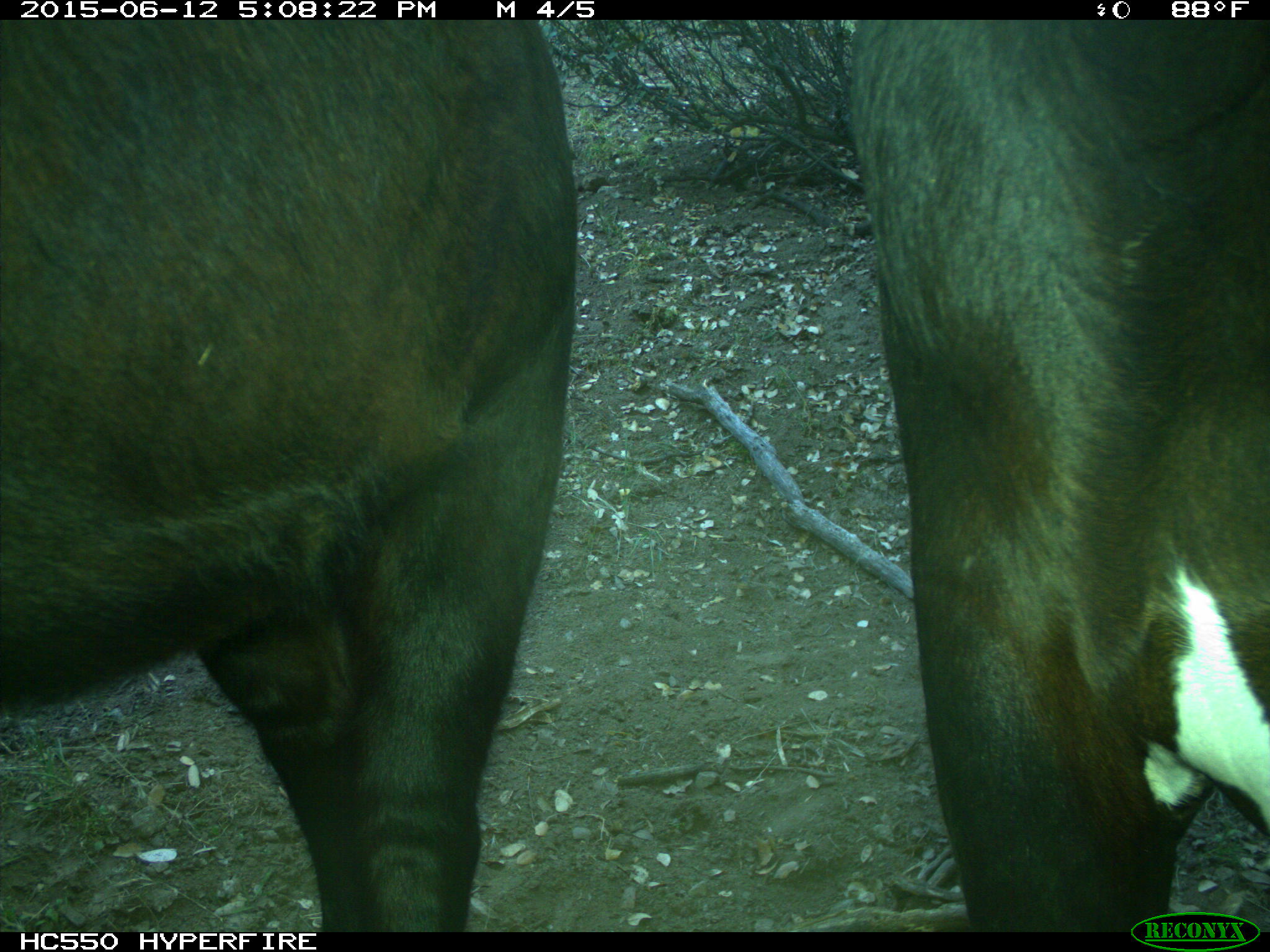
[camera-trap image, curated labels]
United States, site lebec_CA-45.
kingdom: Animalia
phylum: Chordata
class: Mammalia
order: Artiodactyla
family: Bovidae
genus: Bos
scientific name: Bos taurus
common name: domestic cow